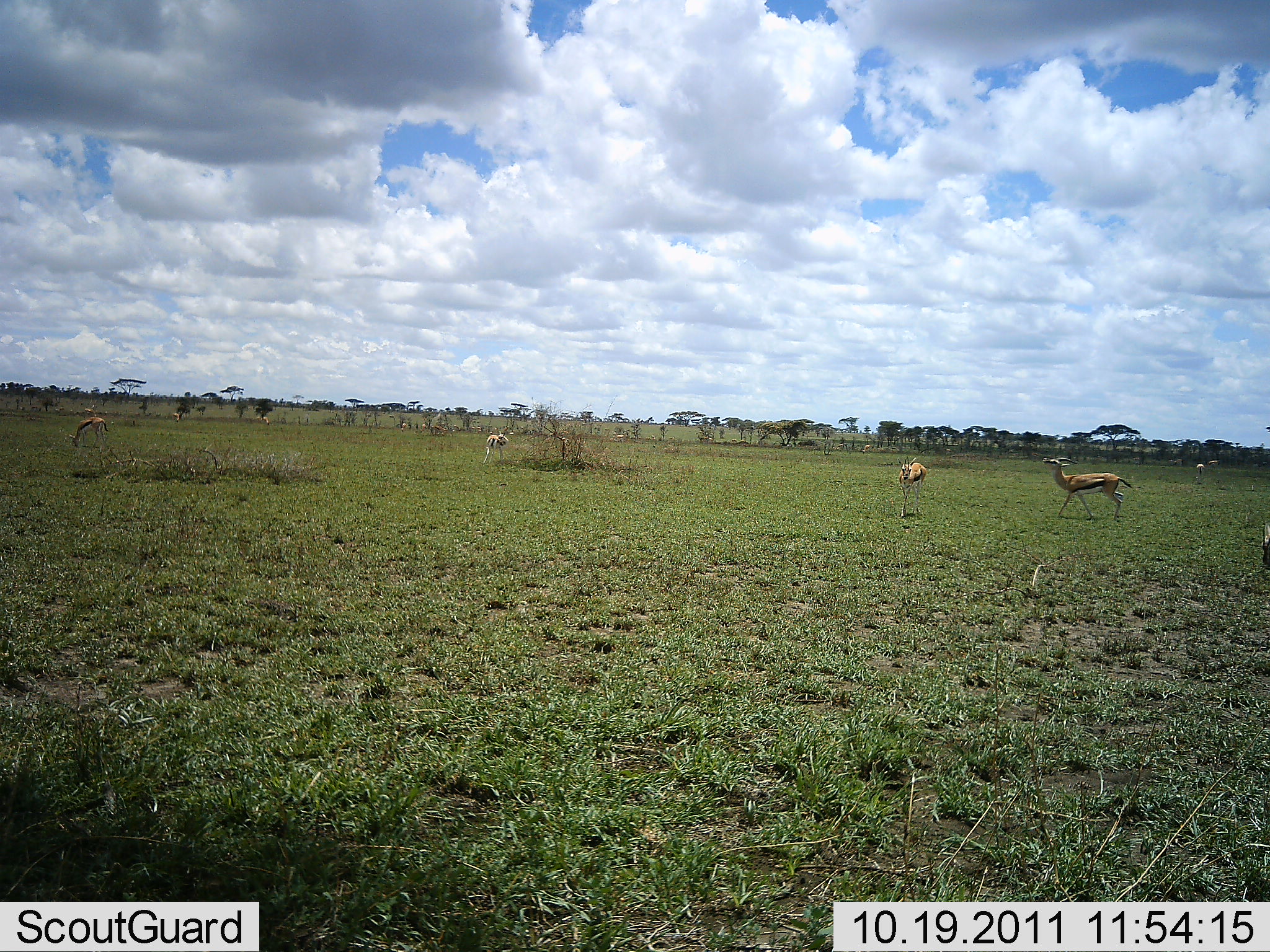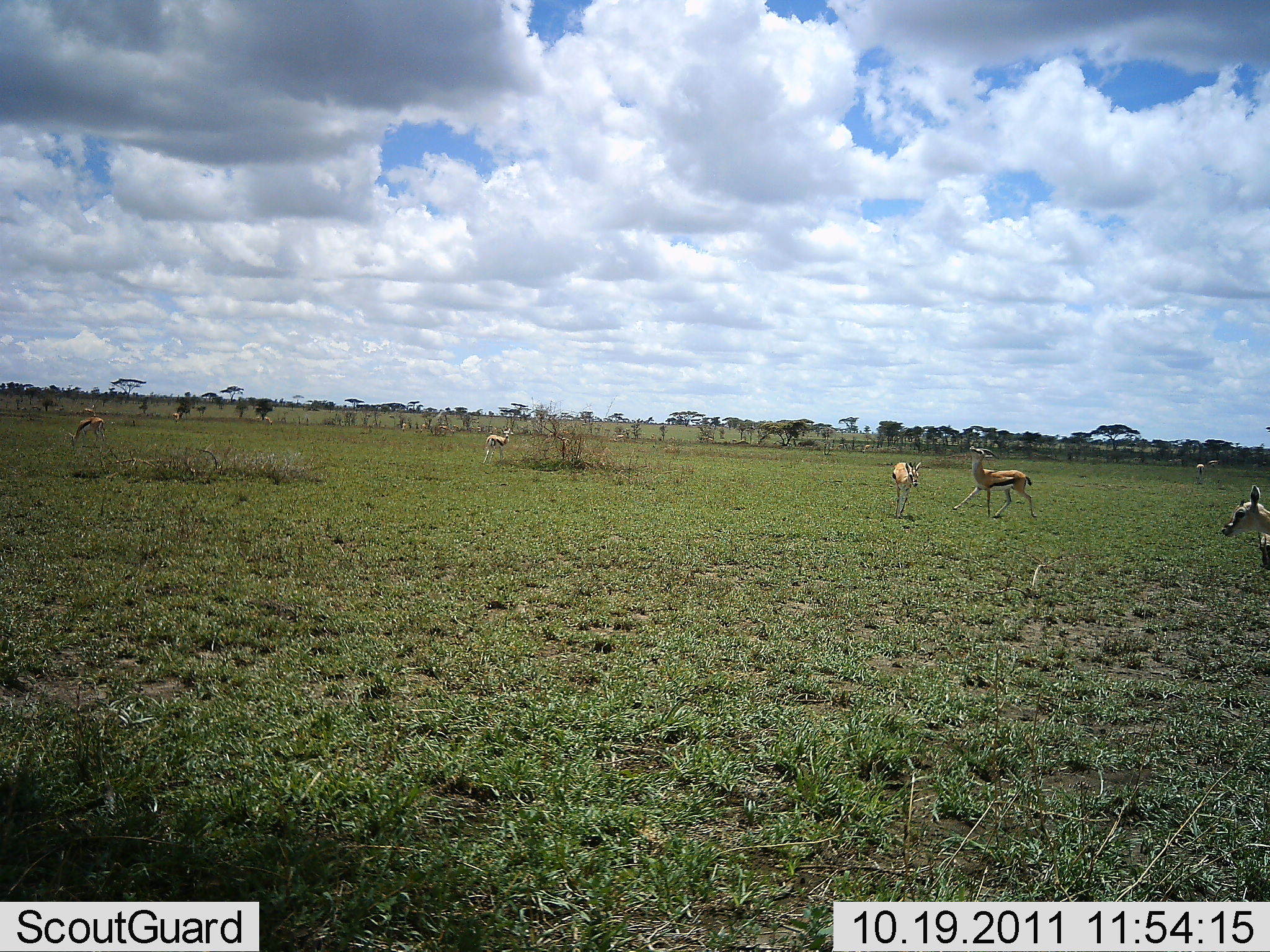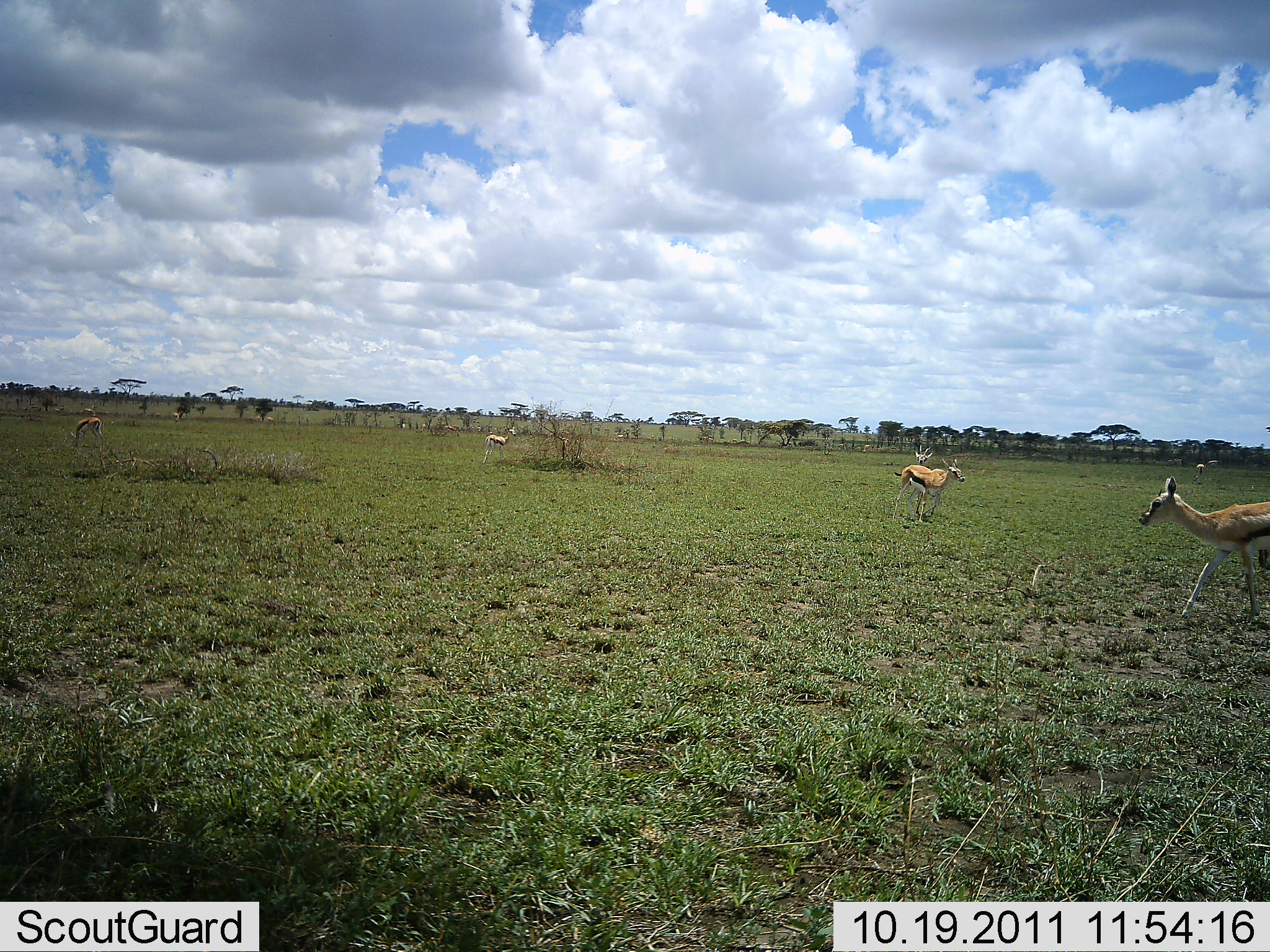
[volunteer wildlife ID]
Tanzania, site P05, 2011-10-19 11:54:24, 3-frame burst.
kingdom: Animalia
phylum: Chordata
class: Mammalia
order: Artiodactyla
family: Bovidae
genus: Eudorcas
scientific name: Eudorcas thomsonii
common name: thomson's gazelle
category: gazellethomsons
Gazellethomsons (thomson's gazelle) (Eudorcas thomsonii), count 5. Behavior (volunteer vote fractions): standing 73%, resting 7%, moving 87%, interacting 40%. Young present (vote fraction): 13%. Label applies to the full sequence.